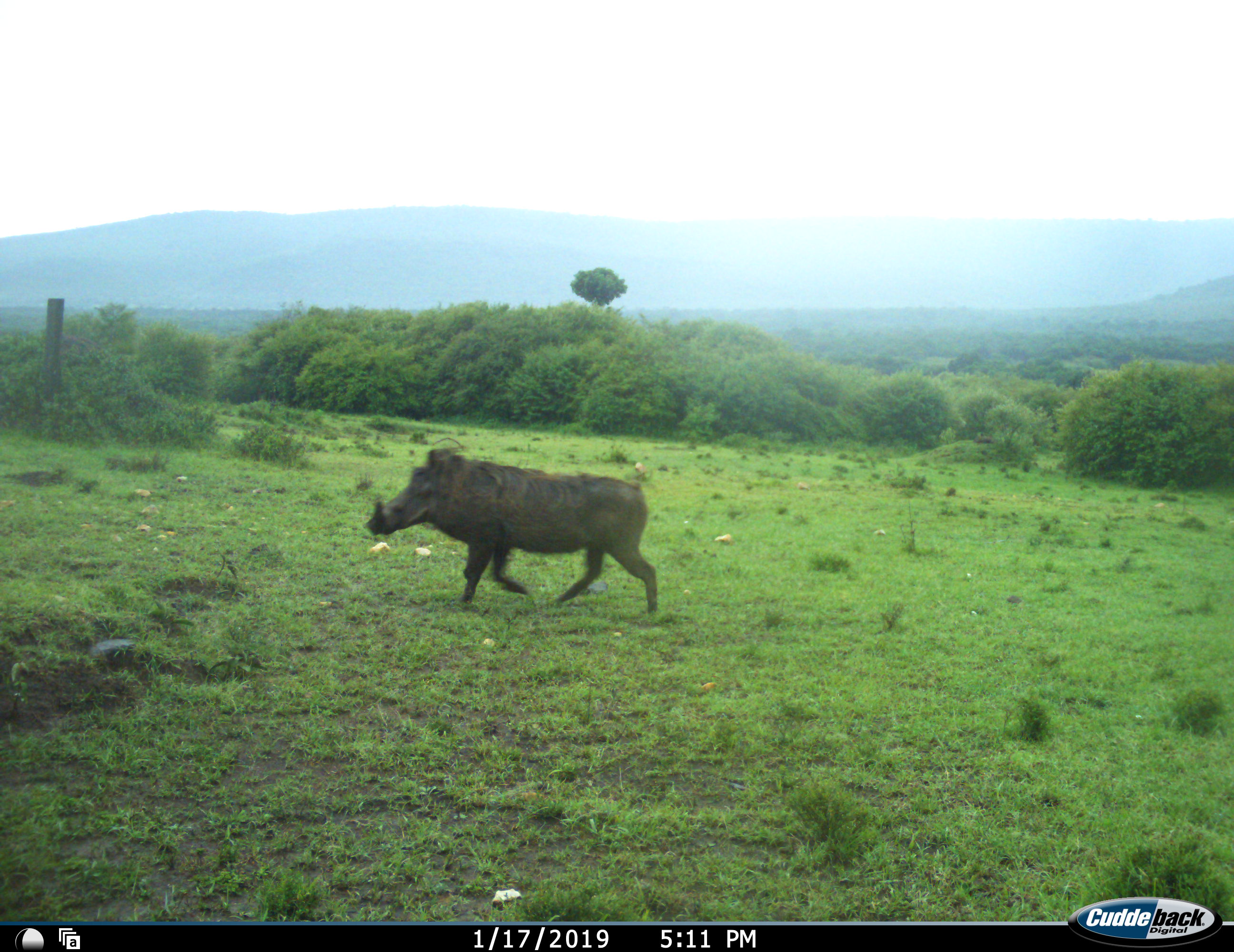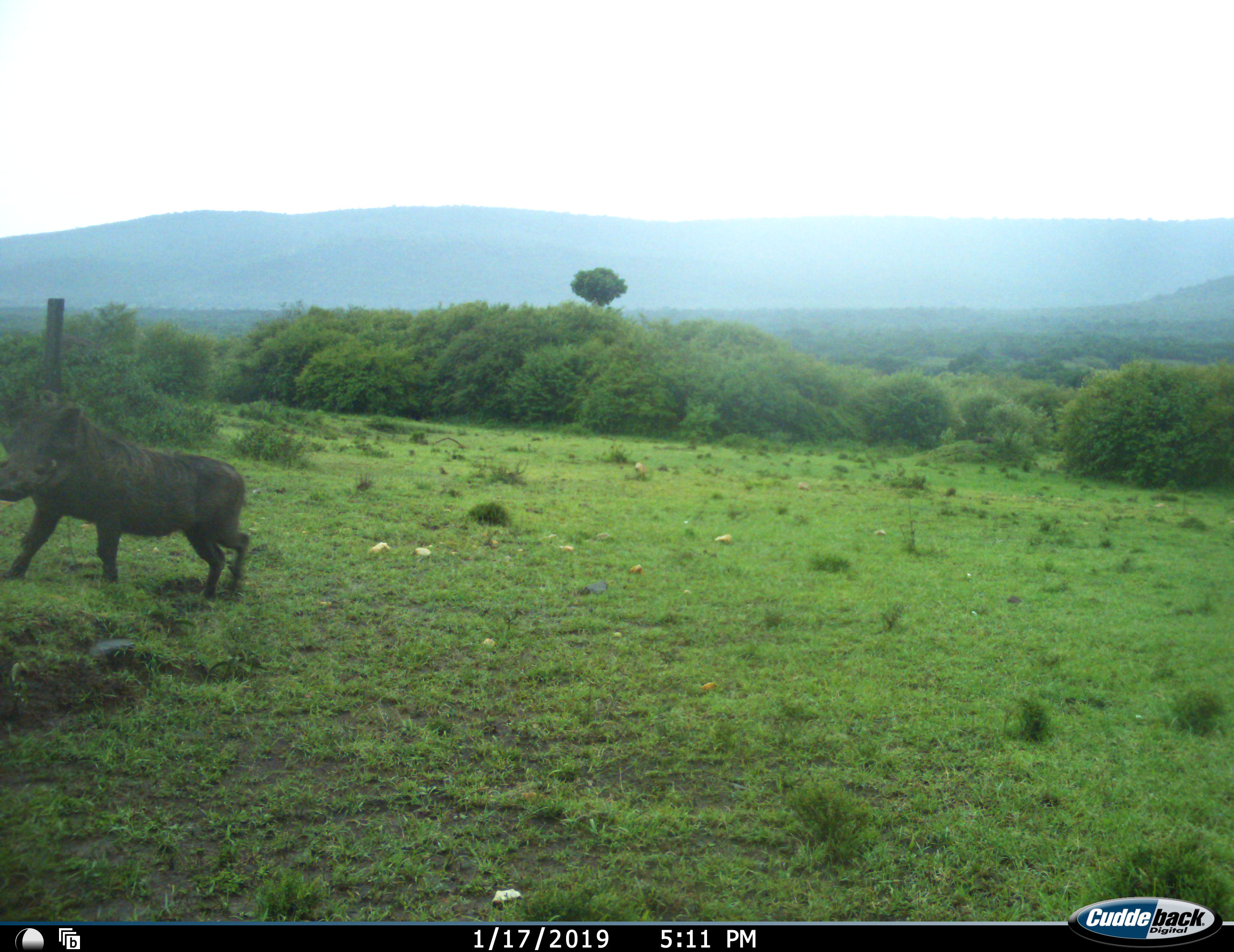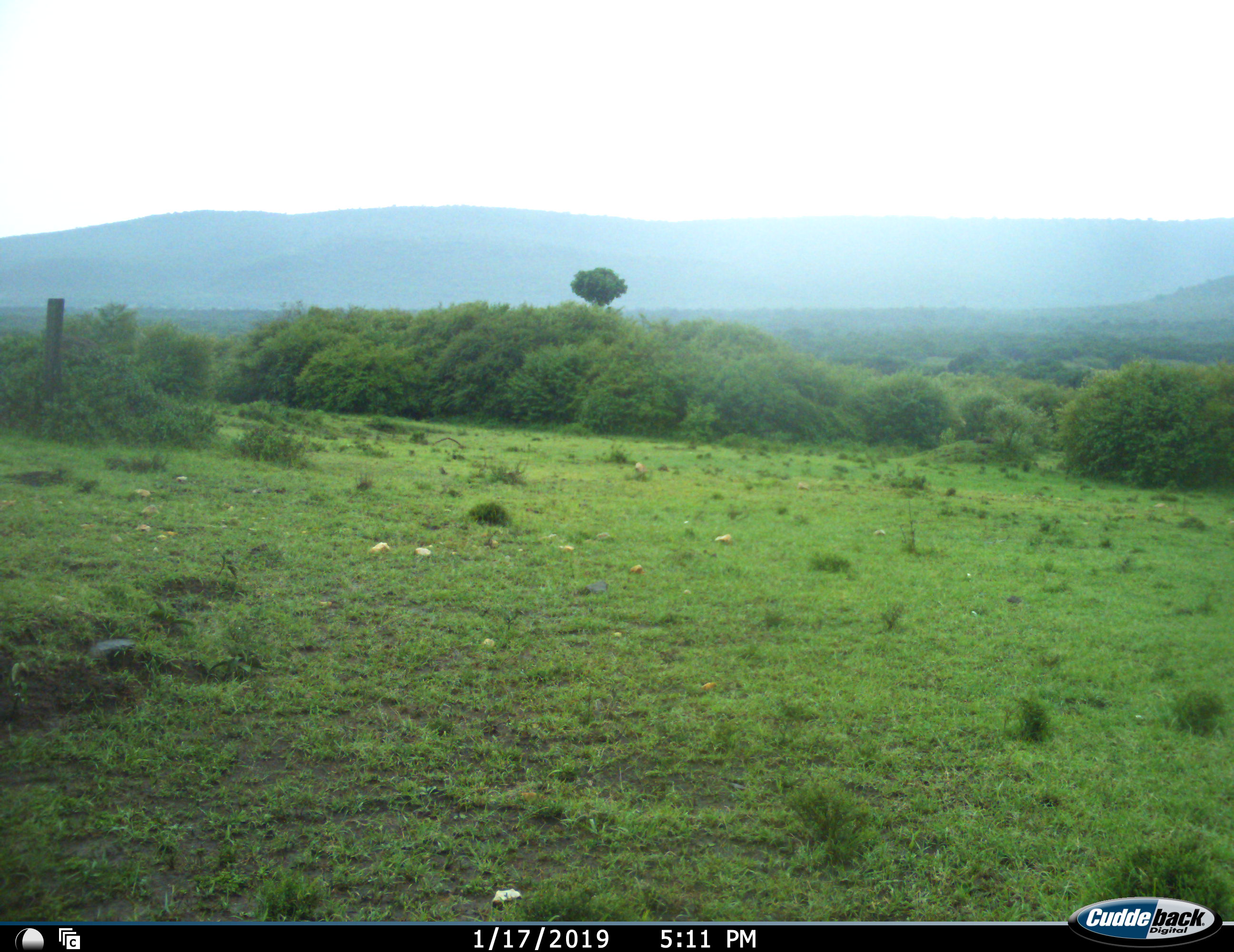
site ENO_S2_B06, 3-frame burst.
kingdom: Animalia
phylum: Chordata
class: Mammalia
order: Artiodactyla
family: Suidae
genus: Phacochoerus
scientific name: Phacochoerus africanus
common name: warthog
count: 1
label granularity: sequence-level